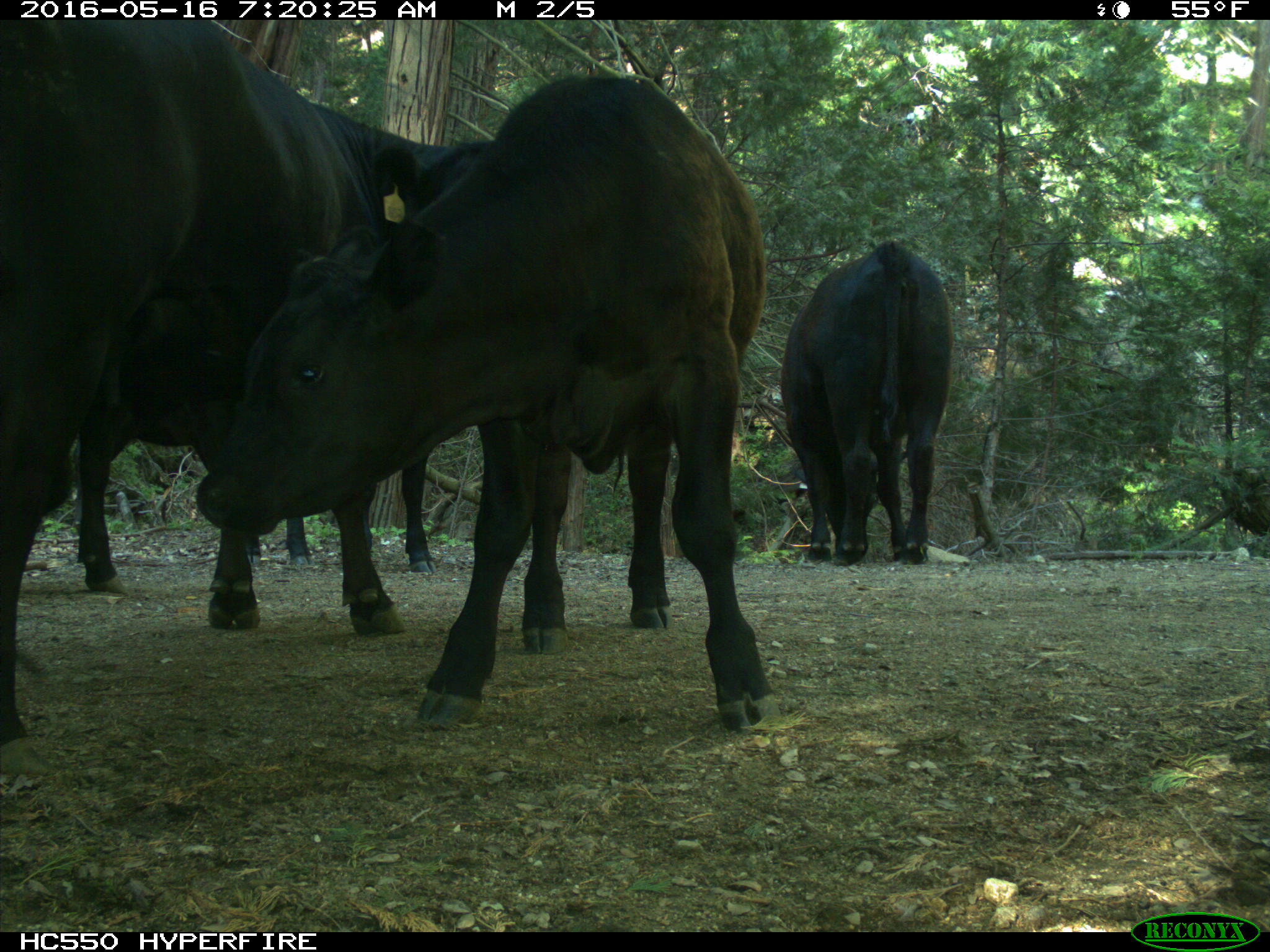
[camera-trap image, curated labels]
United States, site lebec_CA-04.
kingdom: Animalia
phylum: Chordata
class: Mammalia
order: Artiodactyla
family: Bovidae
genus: Bos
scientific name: Bos taurus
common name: domestic cow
Bos taurus (domestic cow).